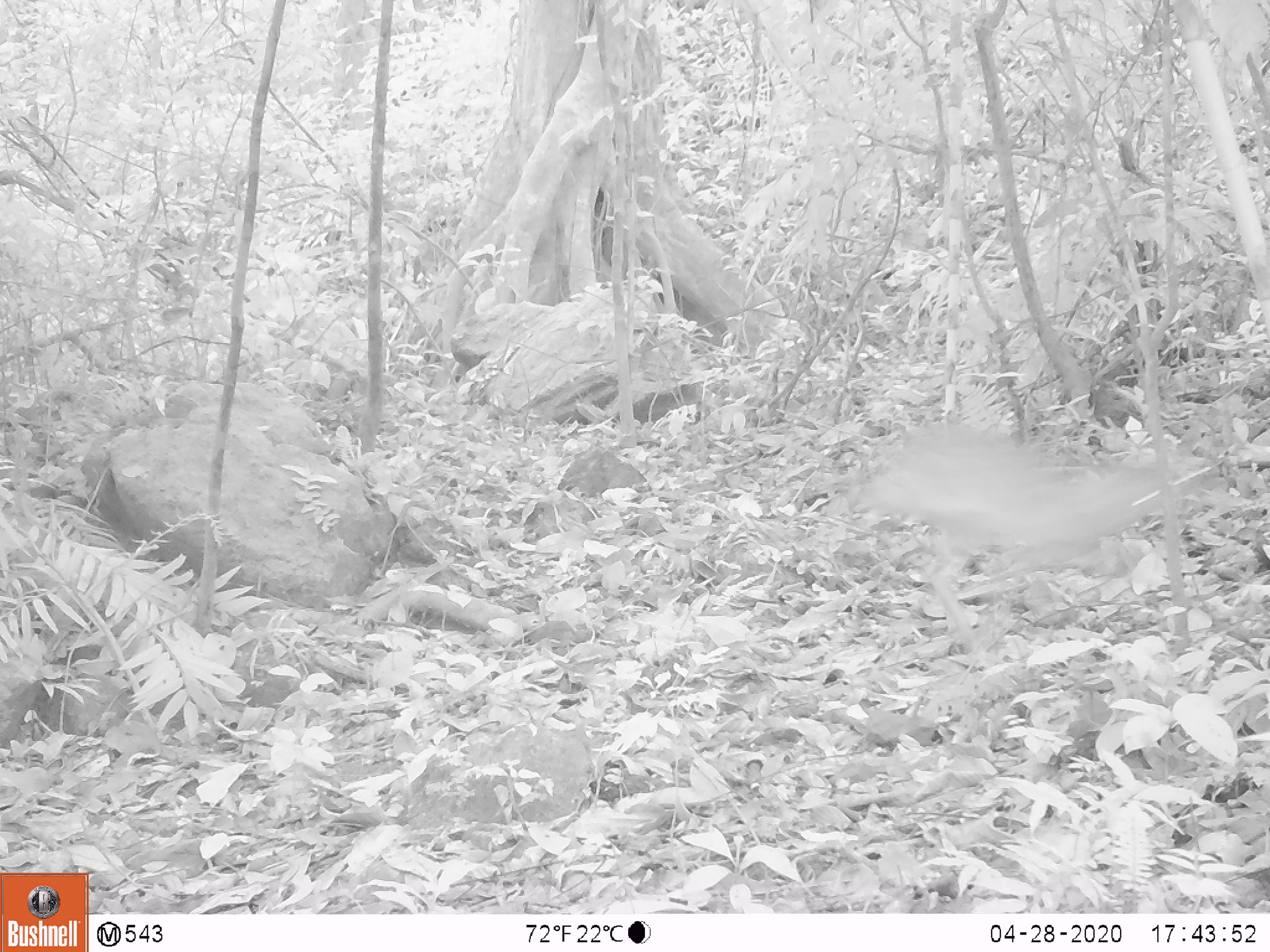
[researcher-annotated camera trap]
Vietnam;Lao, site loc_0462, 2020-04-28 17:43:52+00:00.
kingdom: Animalia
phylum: Chordata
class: Mammalia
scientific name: Mammalia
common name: mammal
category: unidentified mammal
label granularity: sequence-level